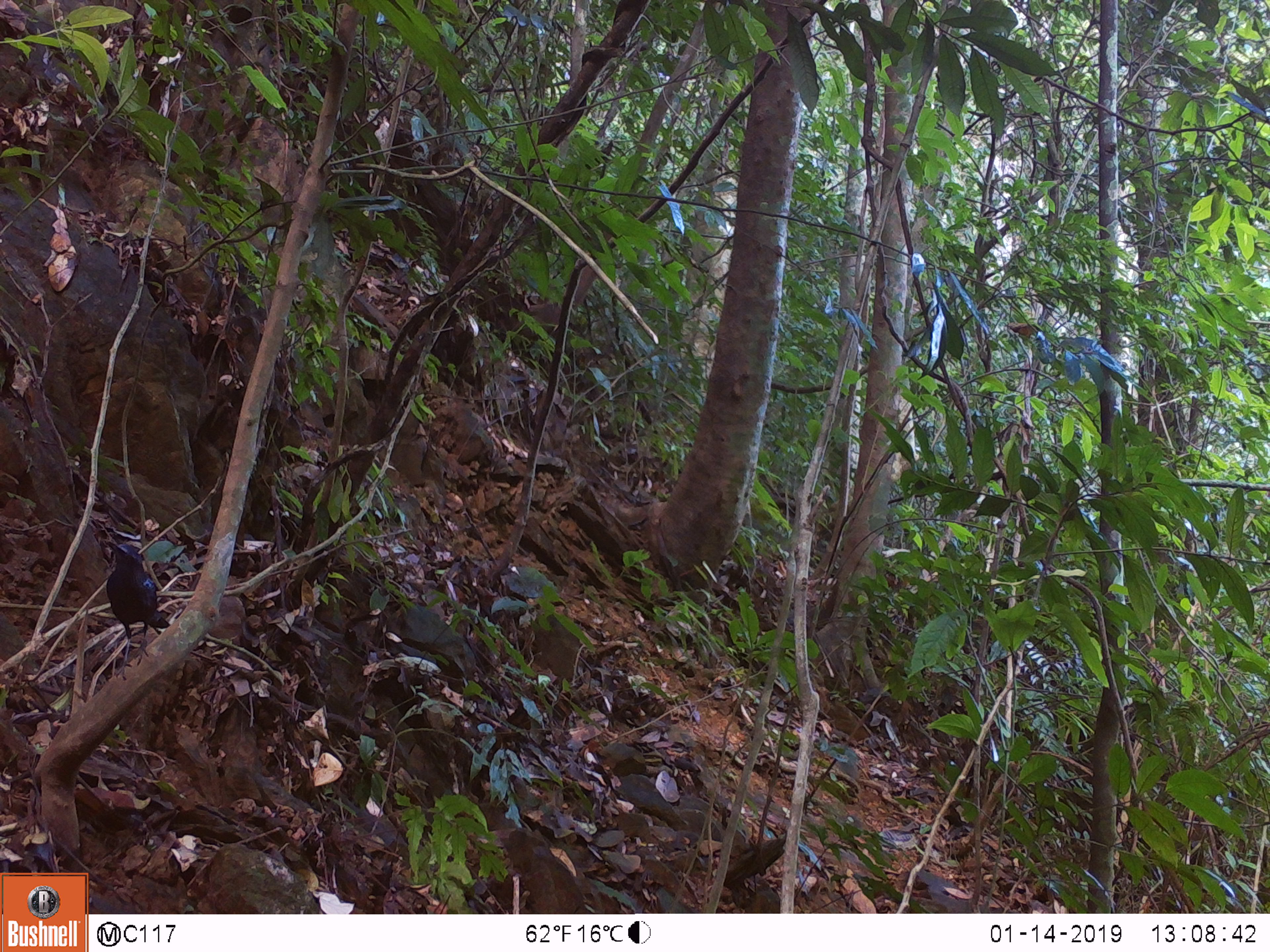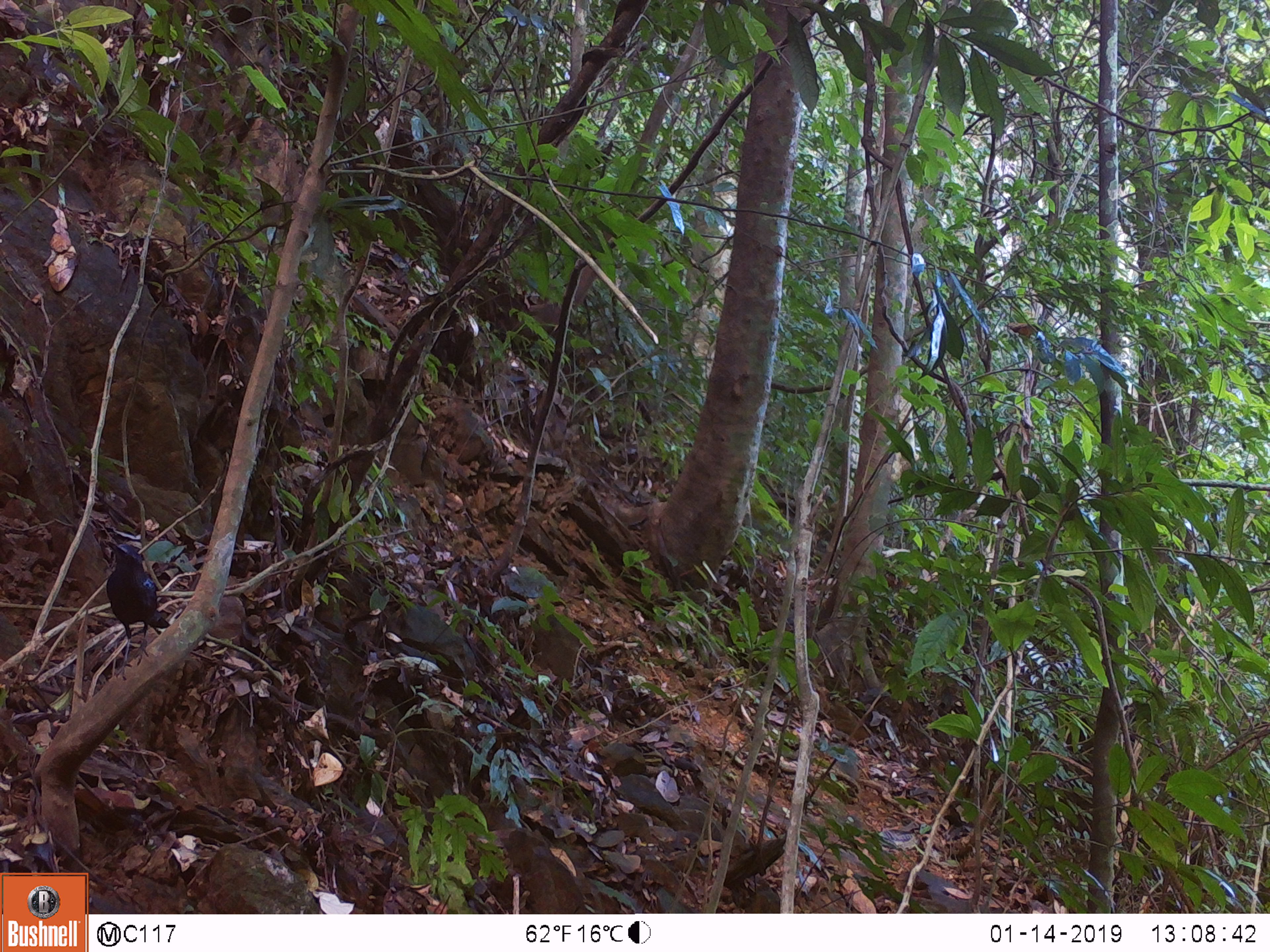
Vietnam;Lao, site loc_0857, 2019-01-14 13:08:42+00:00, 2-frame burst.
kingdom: Animalia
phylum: Chordata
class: Aves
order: Passeriformes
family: Muscicapidae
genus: Myophonus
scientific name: Myophonus caeruleus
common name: blue whistling thrush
Blue whistling thrush (Myophonus caeruleus). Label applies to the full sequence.